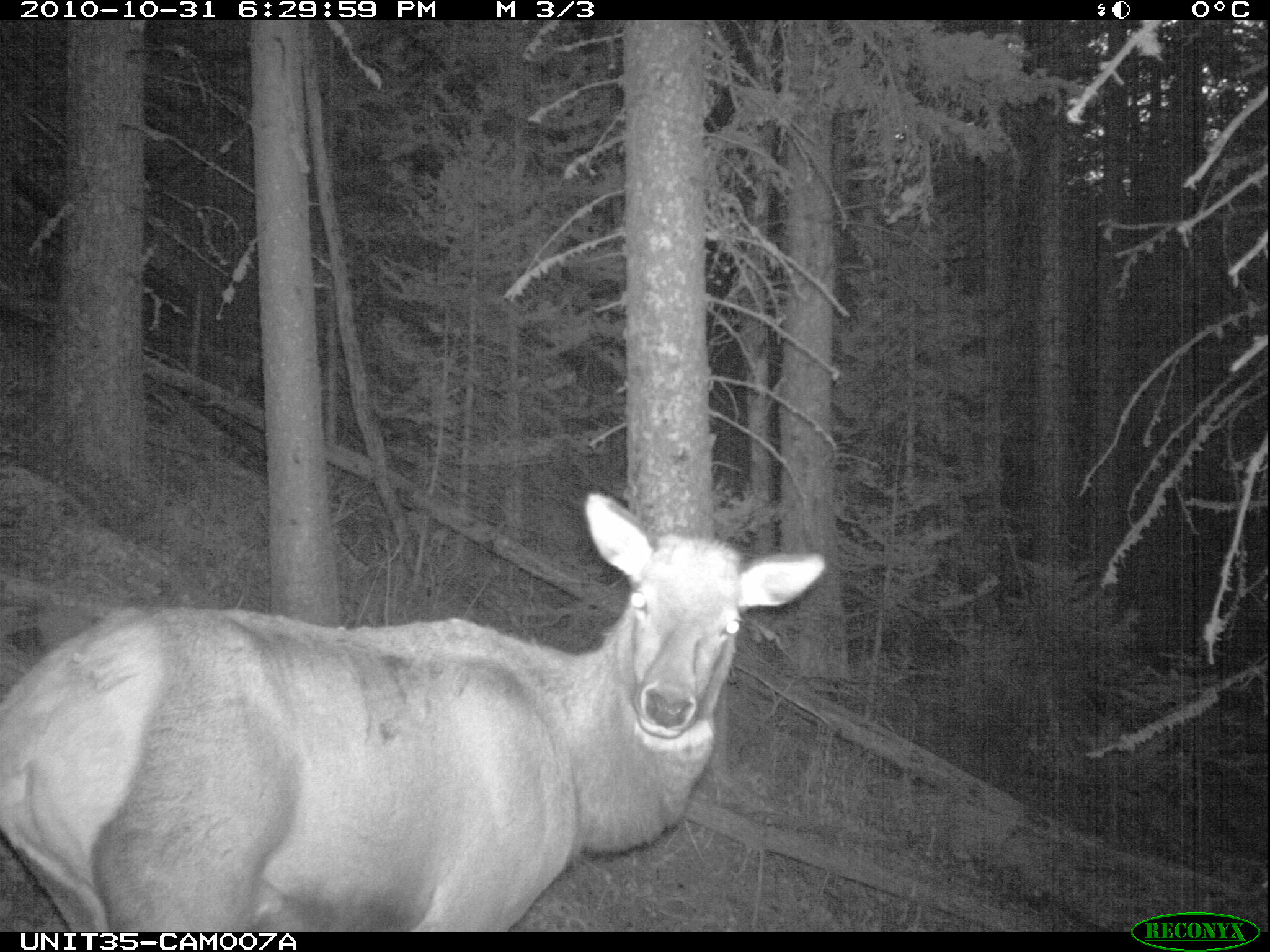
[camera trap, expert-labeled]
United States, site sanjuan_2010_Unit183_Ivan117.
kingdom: Animalia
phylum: Chordata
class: Mammalia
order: Artiodactyla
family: Cervidae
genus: Cervus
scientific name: Cervus elaphus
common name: red deer